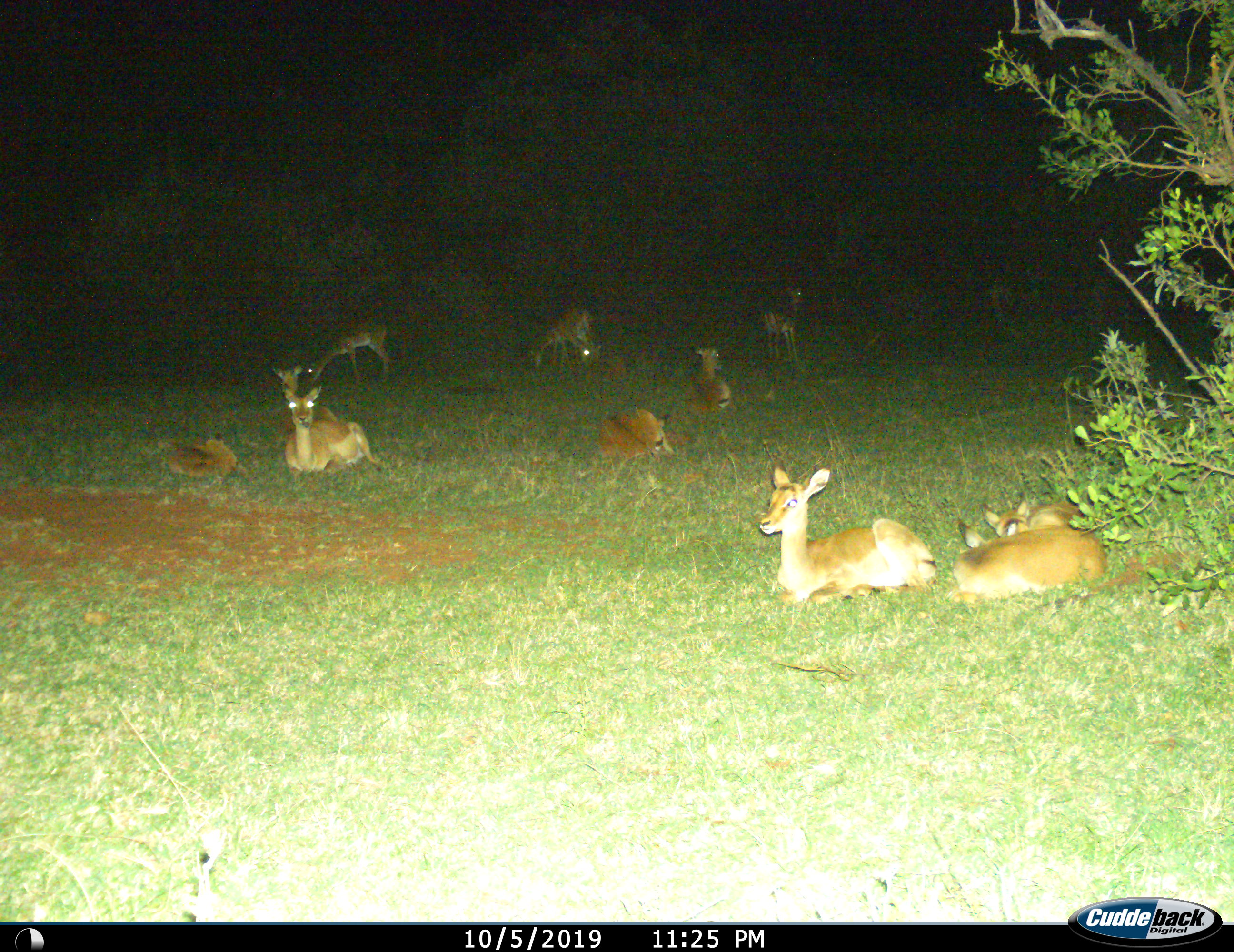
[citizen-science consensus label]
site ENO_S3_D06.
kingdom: Animalia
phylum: Chordata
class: Mammalia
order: Artiodactyla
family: Bovidae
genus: Aepyceros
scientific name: Aepyceros melampus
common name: impala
Impala (Aepyceros melampus), count 11-50. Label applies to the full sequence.